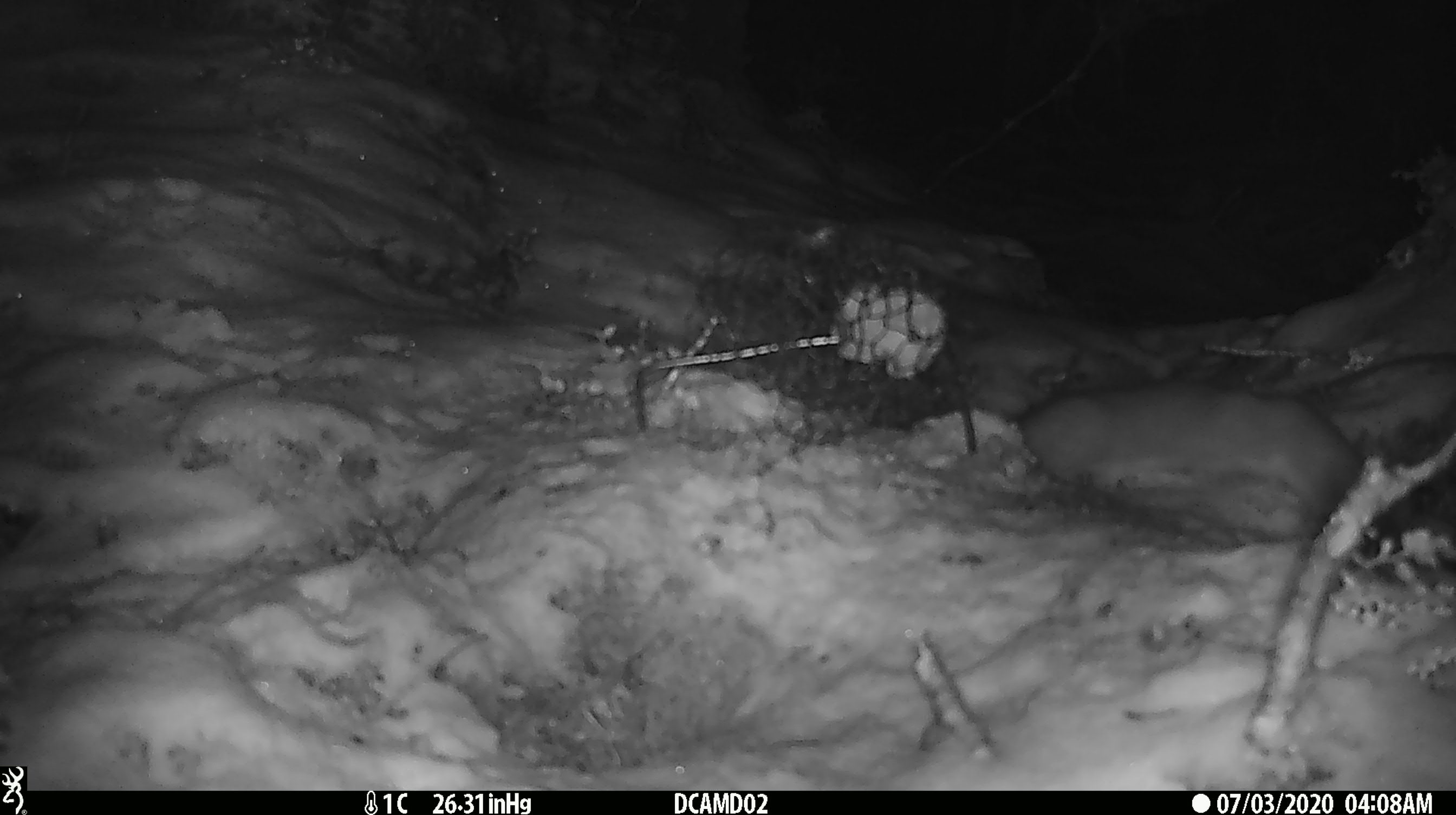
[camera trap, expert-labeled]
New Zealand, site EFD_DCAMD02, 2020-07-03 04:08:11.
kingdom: Animalia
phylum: Chordata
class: Mammalia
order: Carnivora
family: Mustelidae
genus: Mustela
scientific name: Mustela erminea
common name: stoat